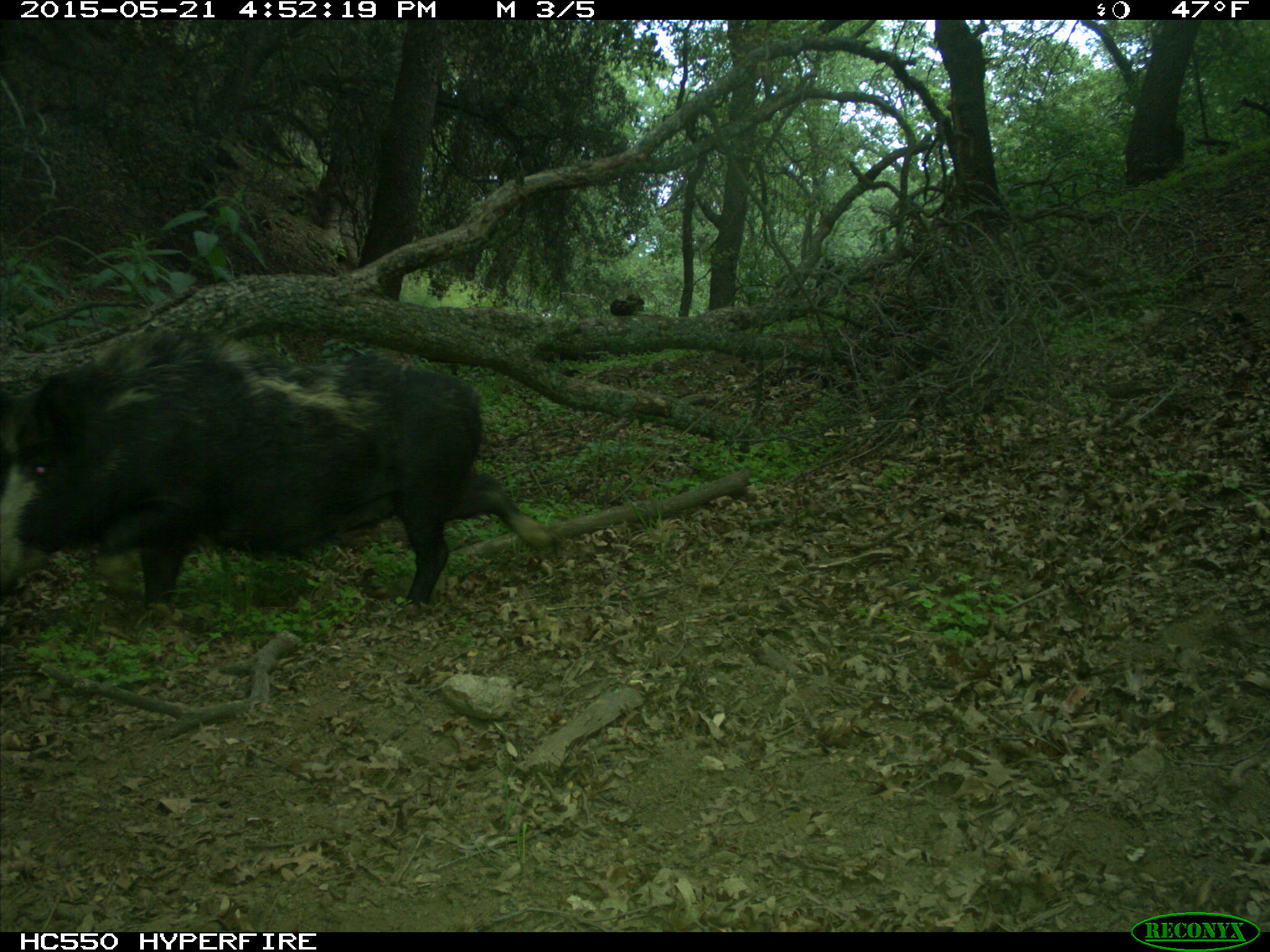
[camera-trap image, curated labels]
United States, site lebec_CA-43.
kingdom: Animalia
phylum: Chordata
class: Mammalia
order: Artiodactyla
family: Suidae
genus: Sus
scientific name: Sus scrofa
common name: wild boar